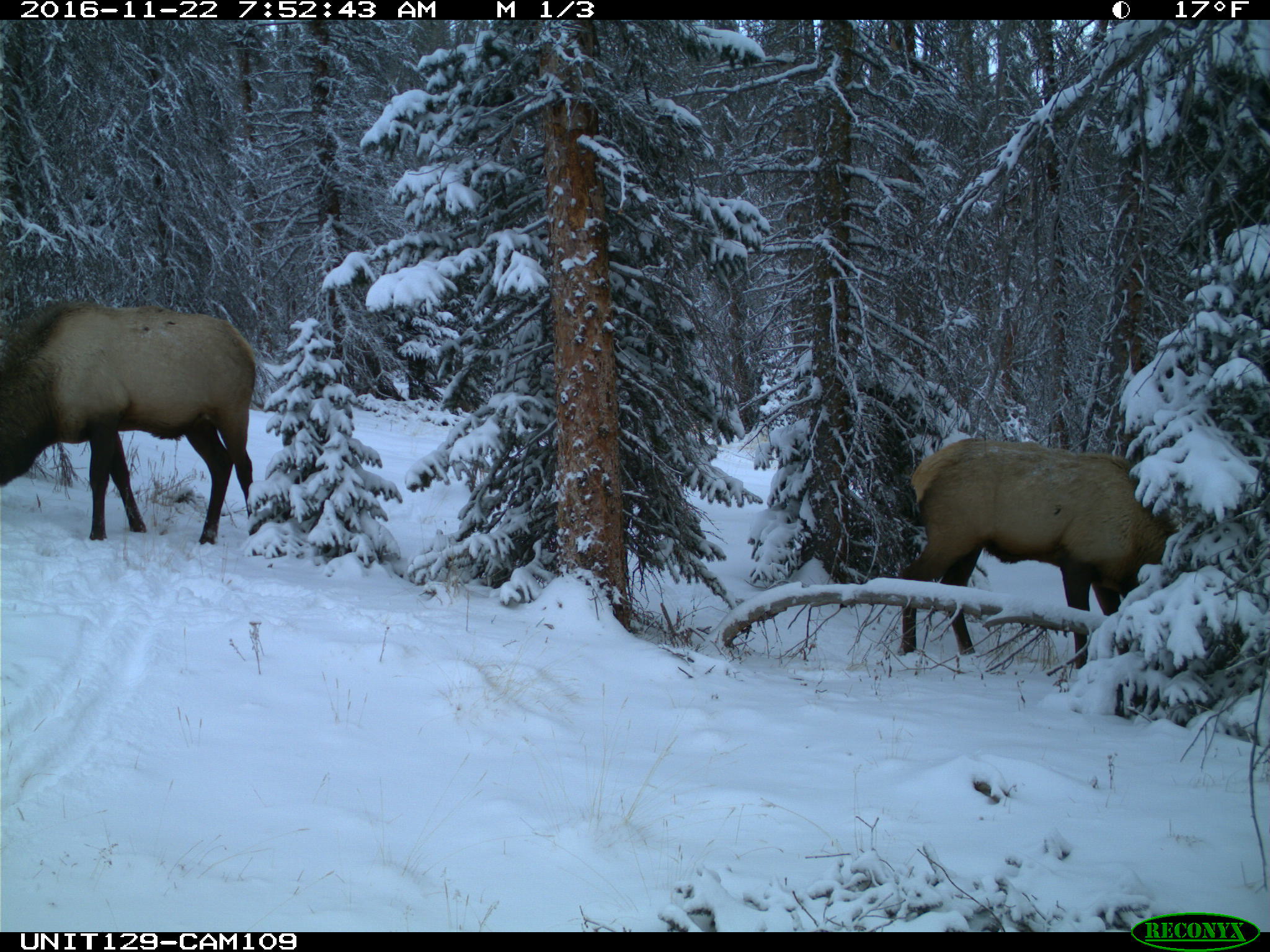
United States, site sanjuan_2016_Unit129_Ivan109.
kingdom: Animalia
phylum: Chordata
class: Mammalia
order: Artiodactyla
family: Cervidae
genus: Cervus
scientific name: Cervus elaphus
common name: red deer